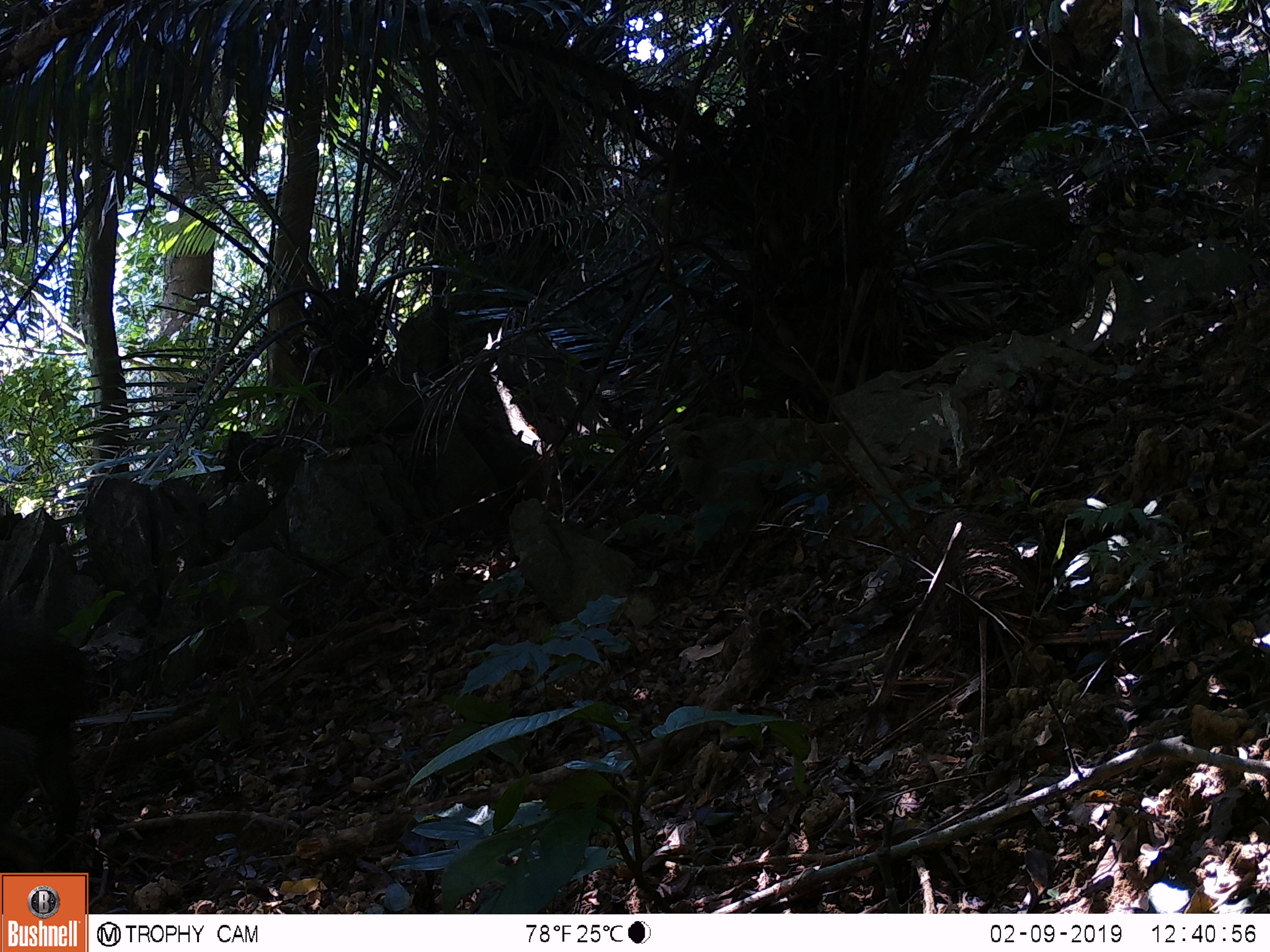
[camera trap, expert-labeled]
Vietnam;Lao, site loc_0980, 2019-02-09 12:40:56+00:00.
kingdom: Animalia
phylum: Chordata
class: Mammalia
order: Artiodactyla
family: Suidae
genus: Sus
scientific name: Sus scrofa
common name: eurasian wild pig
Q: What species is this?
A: Eurasian wild pig (Sus scrofa).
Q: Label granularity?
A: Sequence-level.